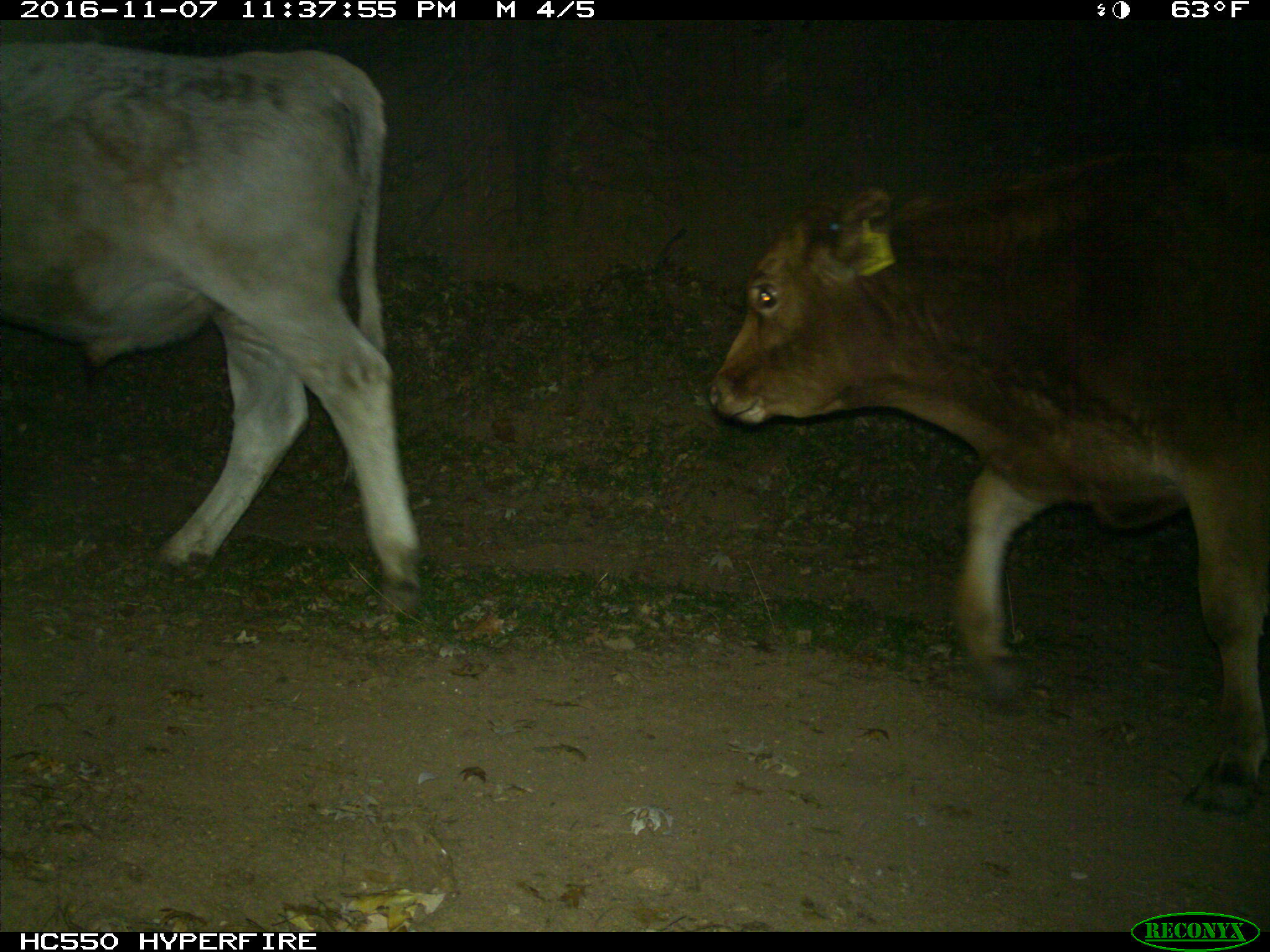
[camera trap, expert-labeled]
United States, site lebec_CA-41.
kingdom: Animalia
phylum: Chordata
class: Mammalia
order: Artiodactyla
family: Bovidae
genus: Bos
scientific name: Bos taurus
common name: domestic cow